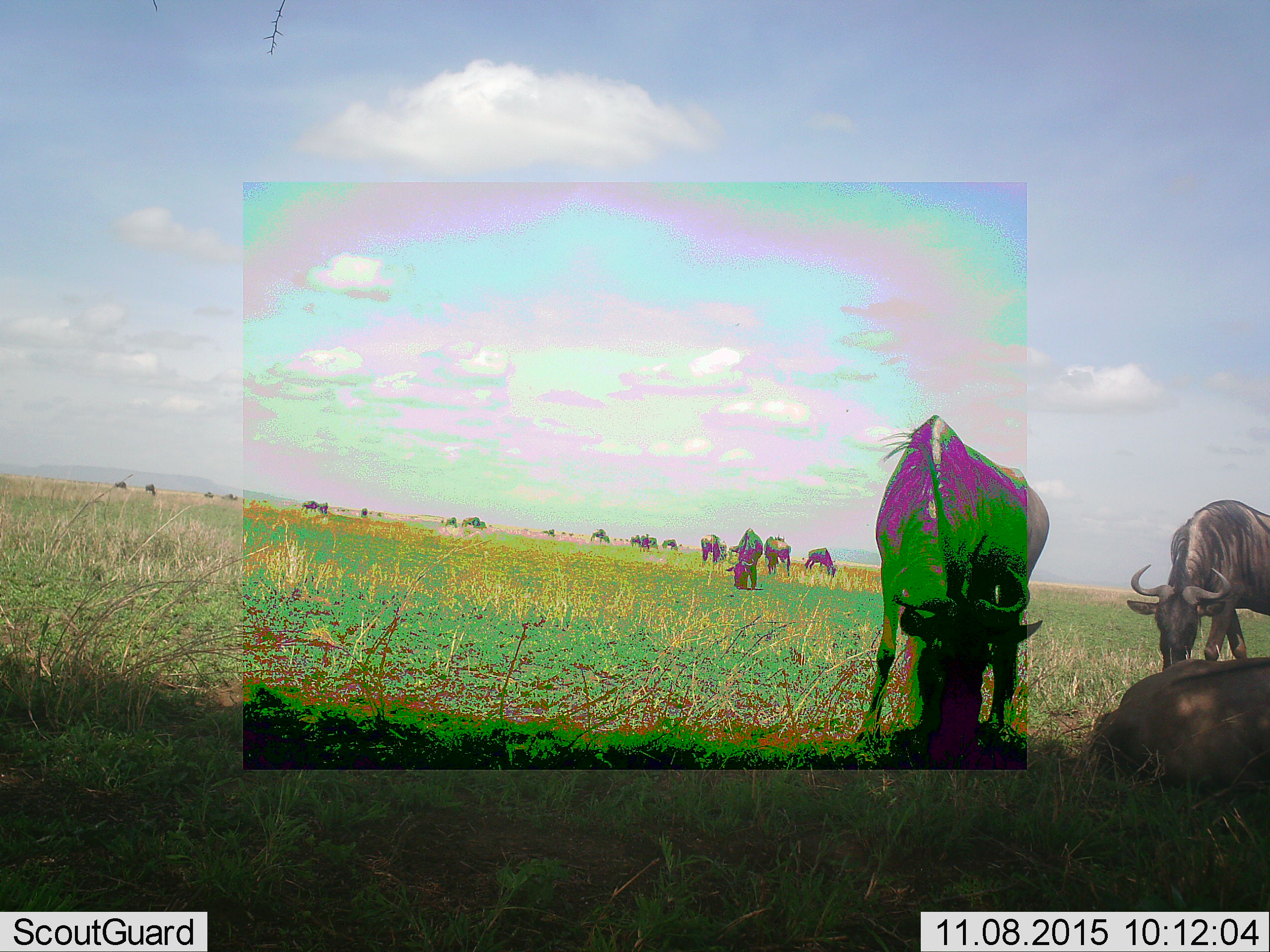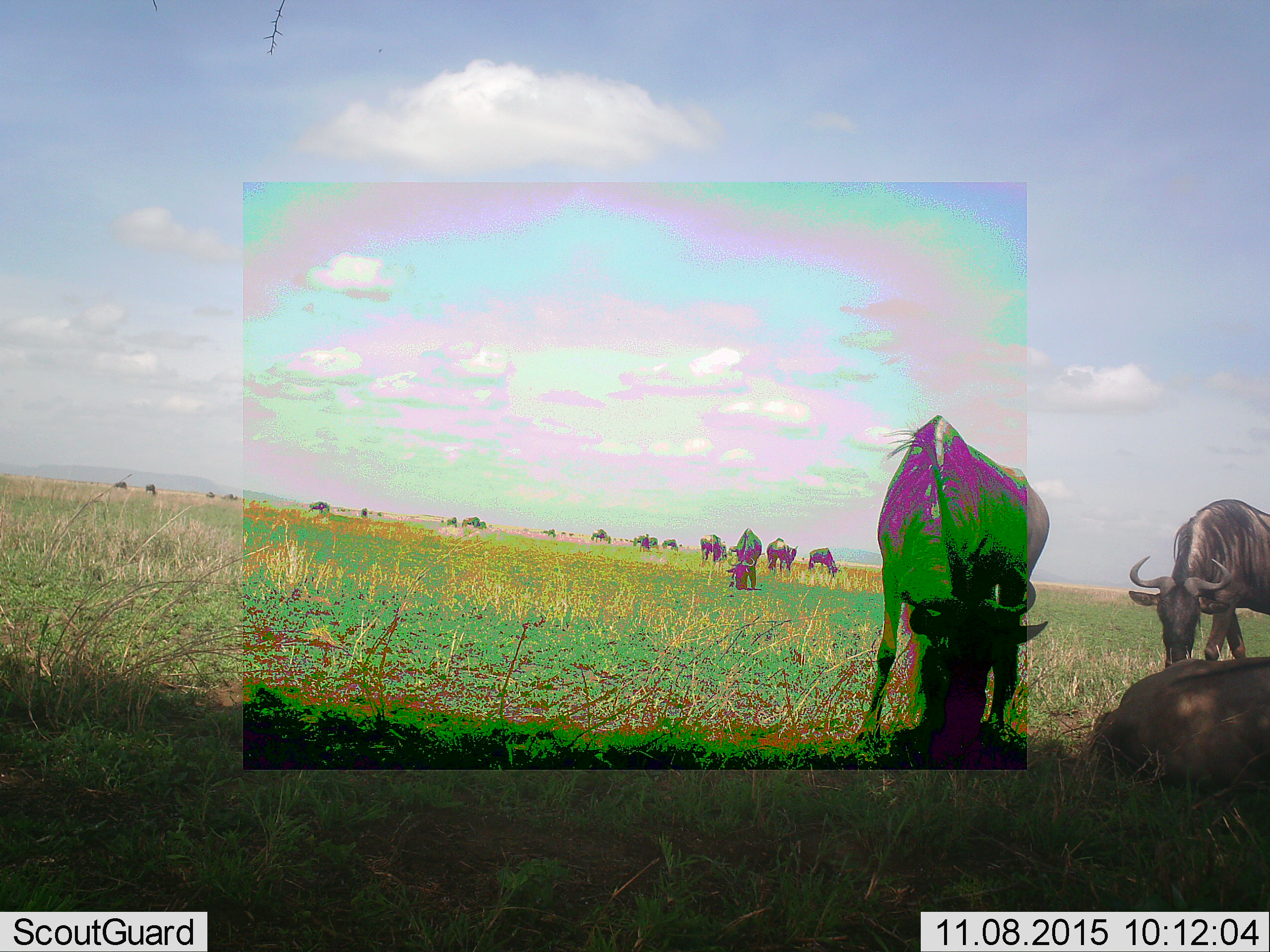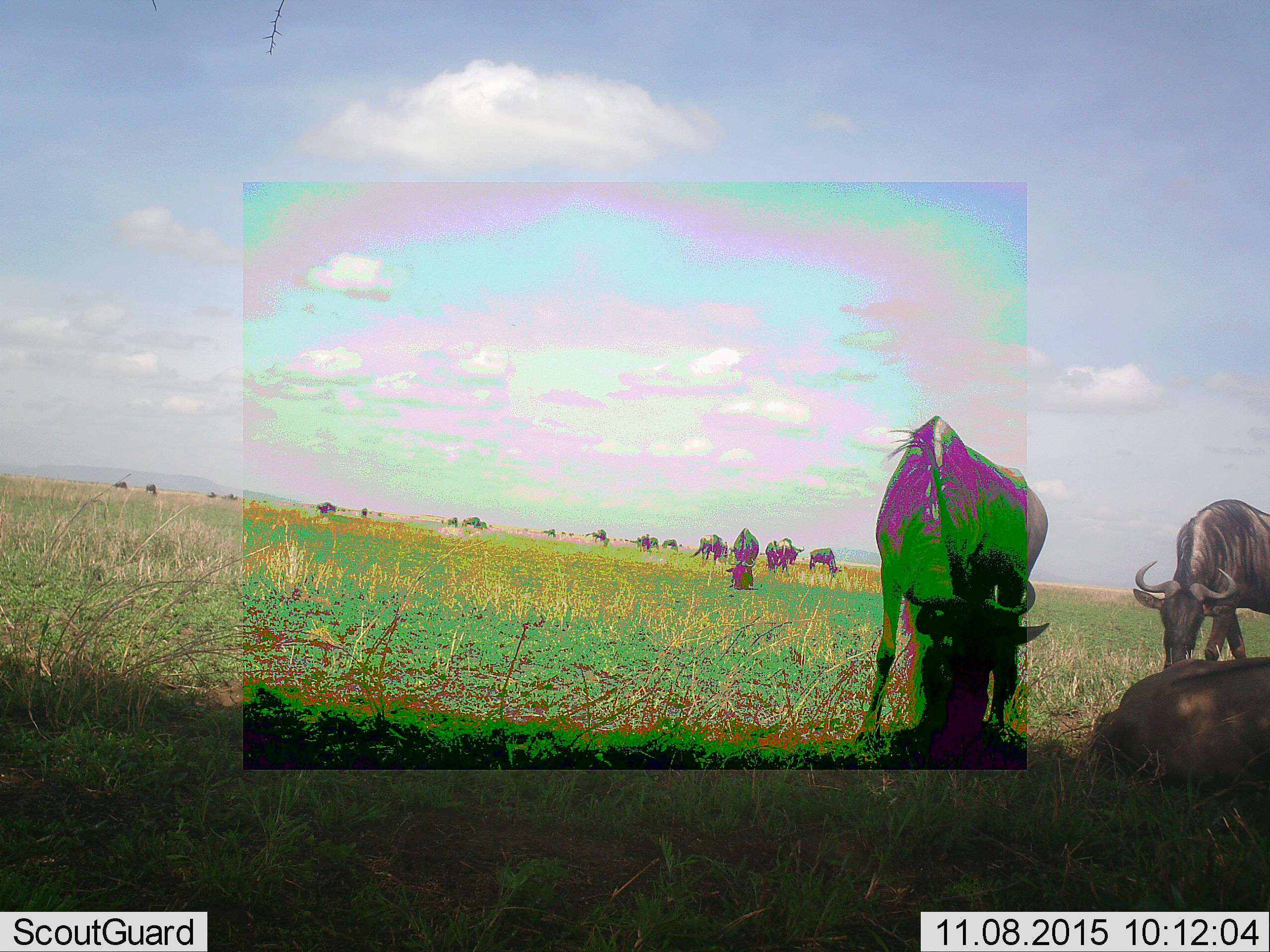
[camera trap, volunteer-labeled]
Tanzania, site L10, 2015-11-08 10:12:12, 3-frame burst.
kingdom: Animalia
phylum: Chordata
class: Mammalia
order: Artiodactyla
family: Bovidae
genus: Connochaetes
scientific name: Connochaetes taurinus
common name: blue wildebeest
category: wildebeest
Wildebeest (blue wildebeest) (Connochaetes taurinus), count 11-50. Behavior (volunteer vote fractions): standing 44%, resting 44%, moving 33%, interacting 0%. Young present (vote fraction): 11%. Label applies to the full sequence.